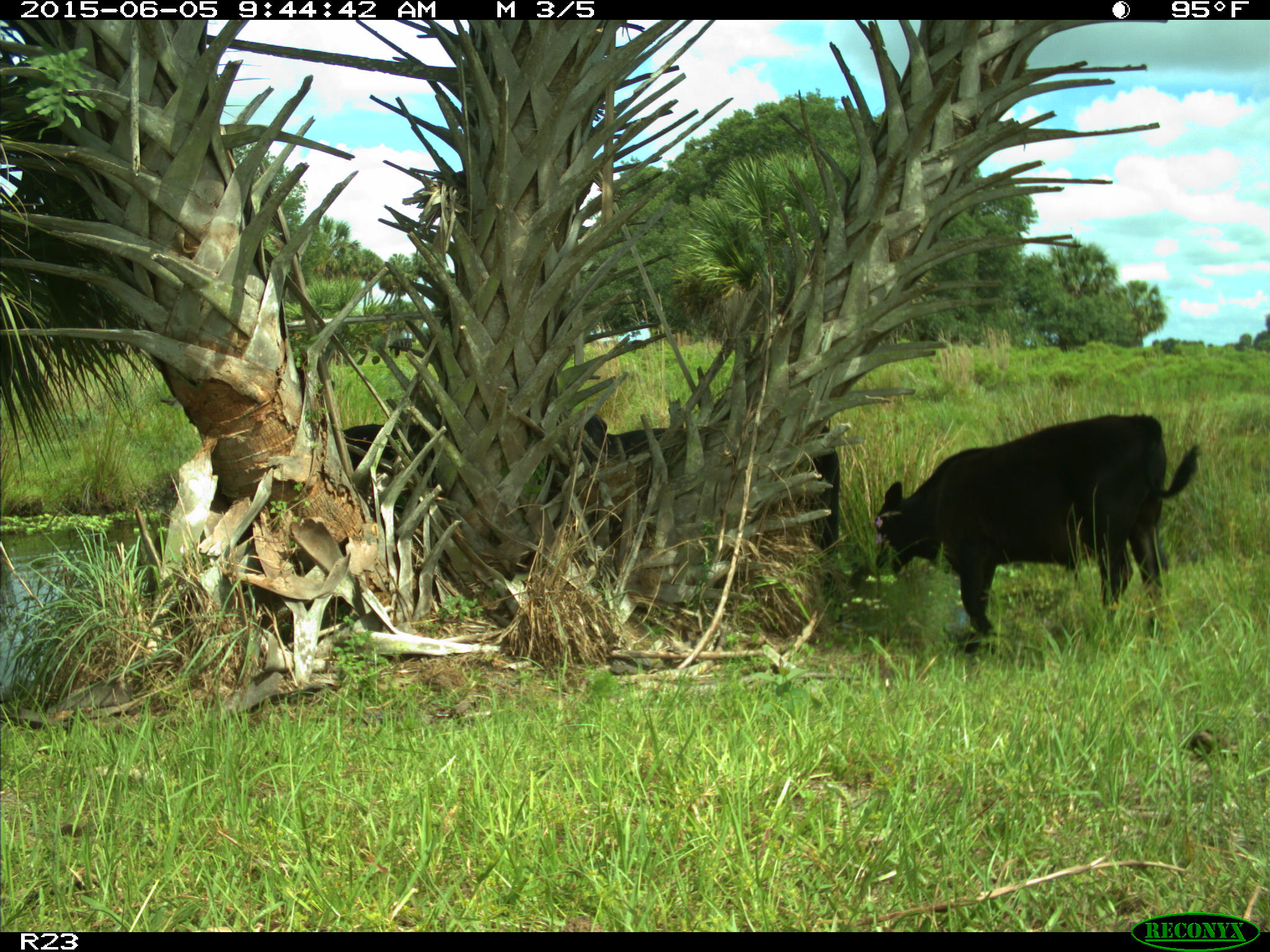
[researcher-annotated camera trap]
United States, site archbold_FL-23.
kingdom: Animalia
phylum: Chordata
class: Mammalia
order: Artiodactyla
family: Bovidae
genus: Bos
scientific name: Bos taurus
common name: domestic cow